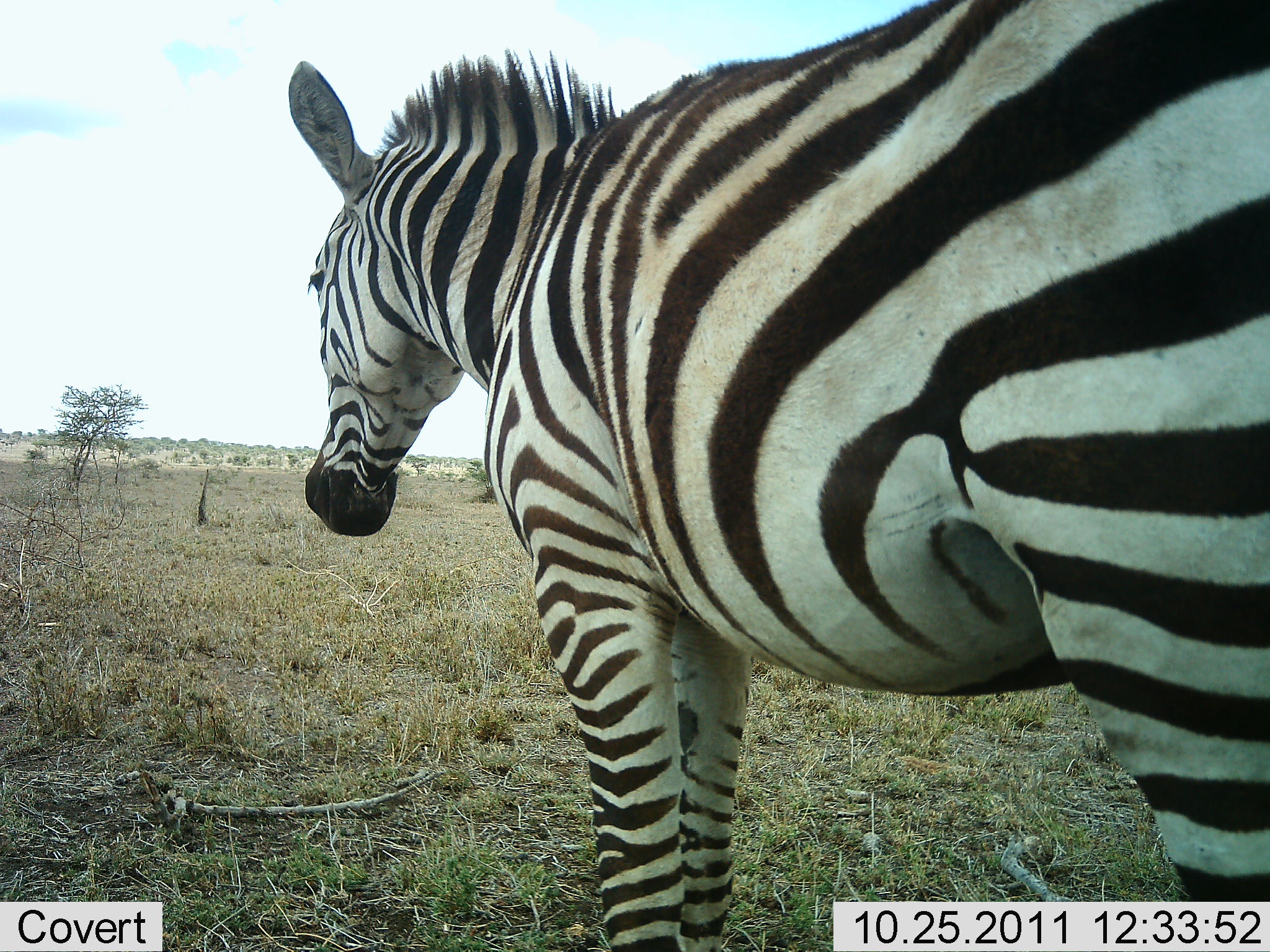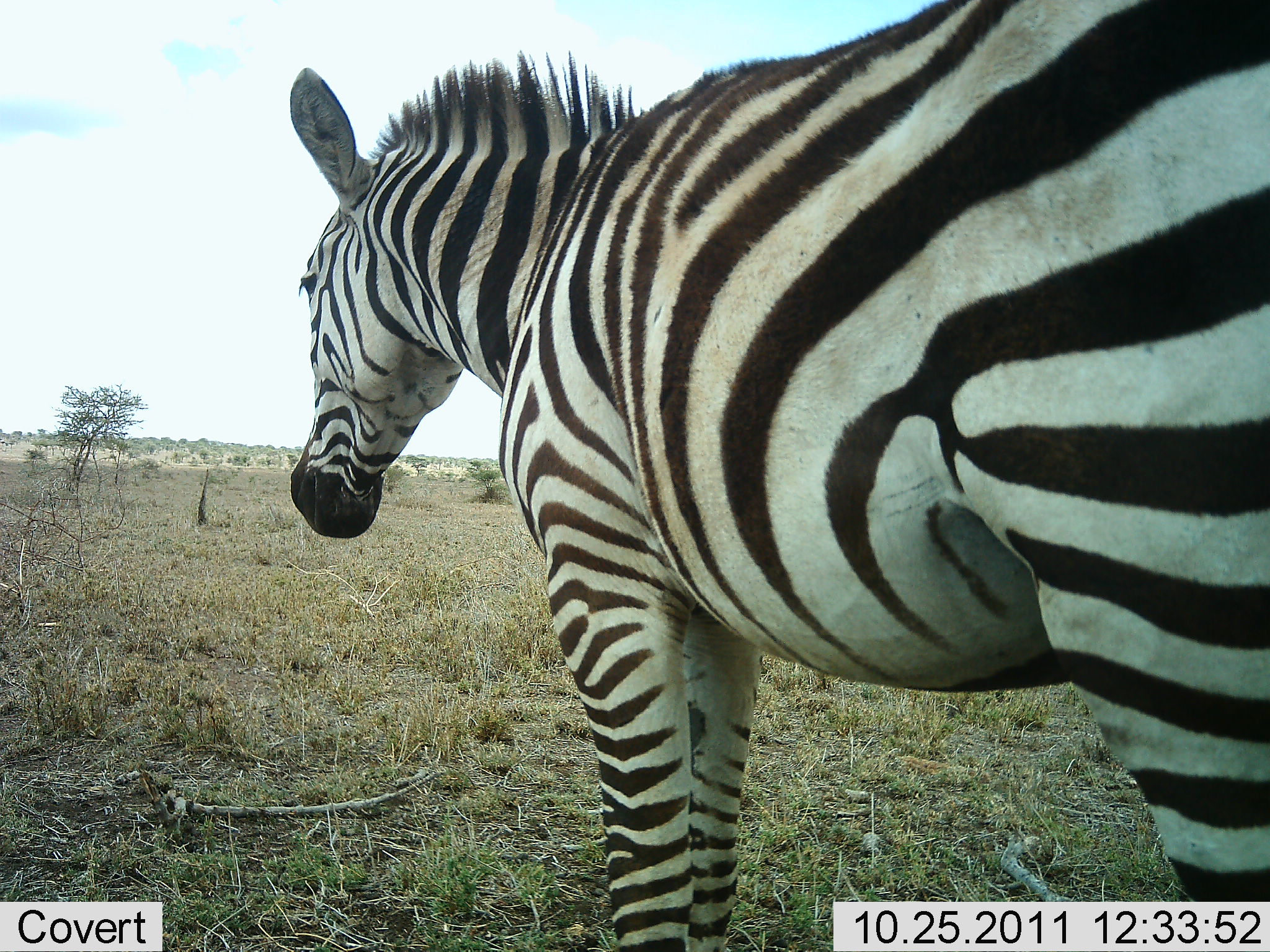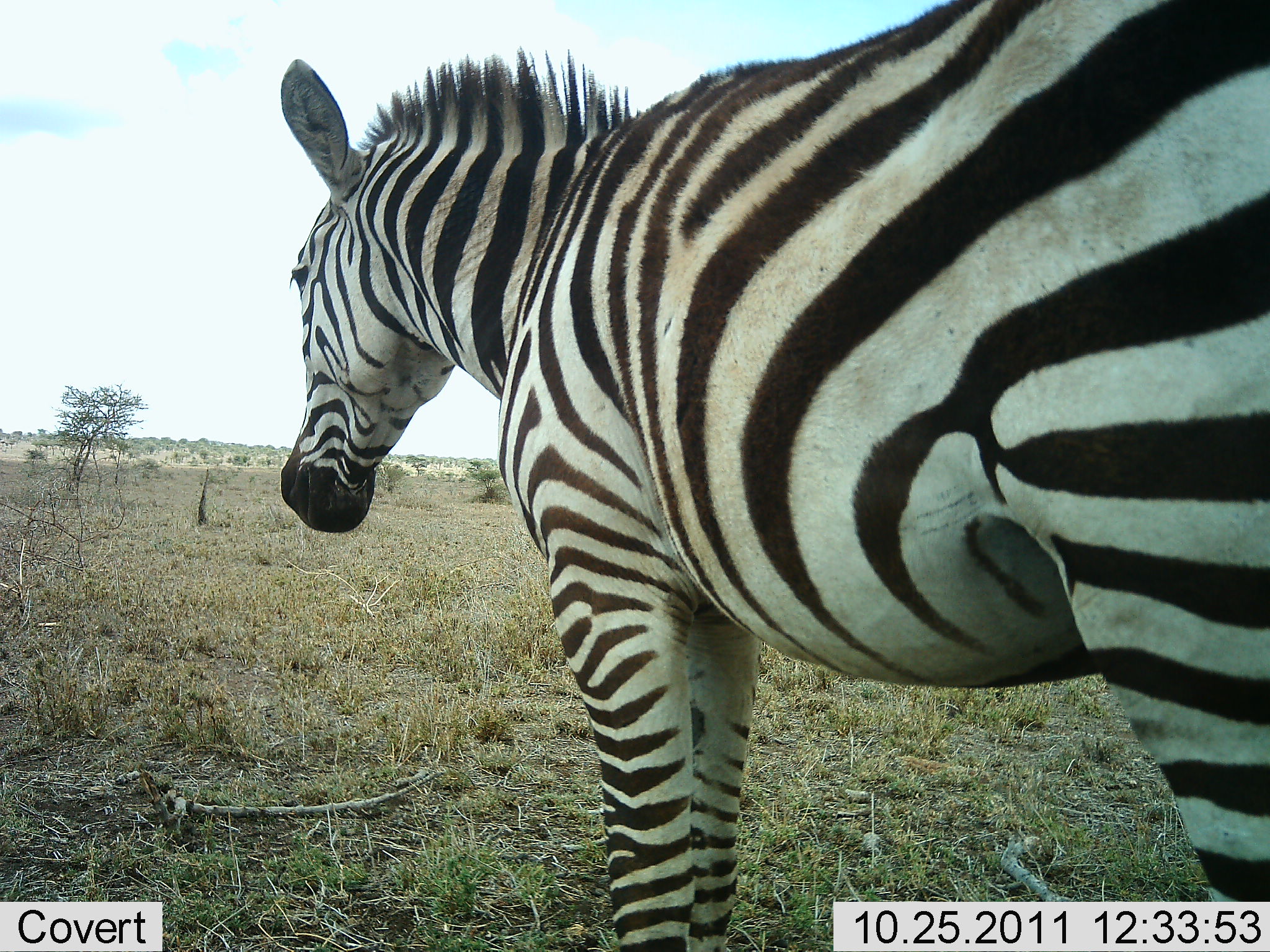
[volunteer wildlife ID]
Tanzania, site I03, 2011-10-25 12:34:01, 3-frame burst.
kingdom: Animalia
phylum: Chordata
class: Mammalia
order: Perissodactyla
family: Equidae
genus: Equus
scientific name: Equus quagga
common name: plains zebra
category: zebra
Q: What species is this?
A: Zebra (plains zebra) (Equus quagga).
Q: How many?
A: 1.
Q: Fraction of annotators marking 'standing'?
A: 100%.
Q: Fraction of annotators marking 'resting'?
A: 0%.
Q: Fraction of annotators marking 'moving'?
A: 0%.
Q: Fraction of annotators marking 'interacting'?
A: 0%.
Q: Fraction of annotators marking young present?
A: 0%.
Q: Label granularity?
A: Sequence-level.